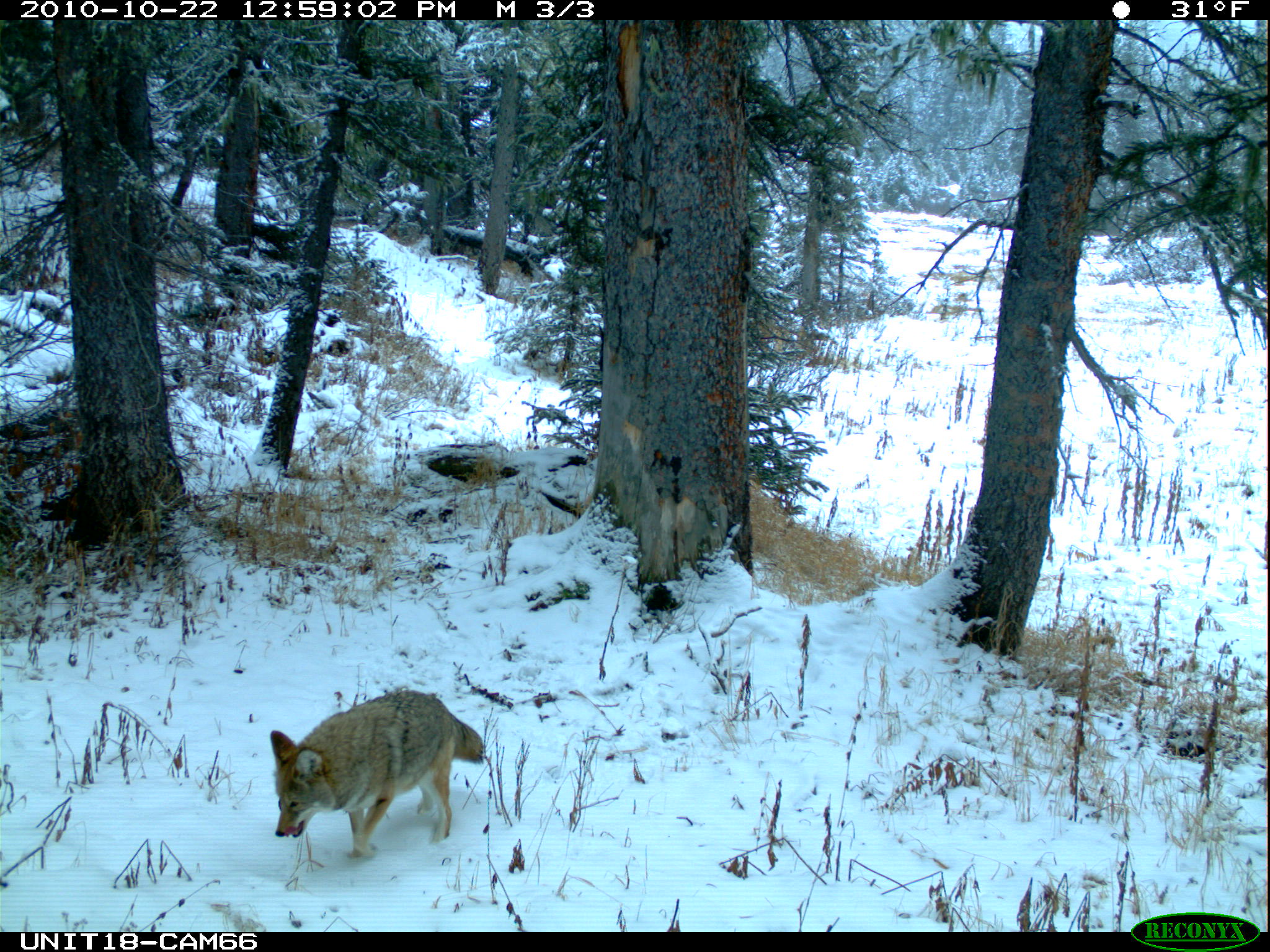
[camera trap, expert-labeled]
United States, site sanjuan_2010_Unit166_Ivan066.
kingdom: Animalia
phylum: Chordata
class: Mammalia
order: Carnivora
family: Canidae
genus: Canis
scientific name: Canis latrans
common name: coyote